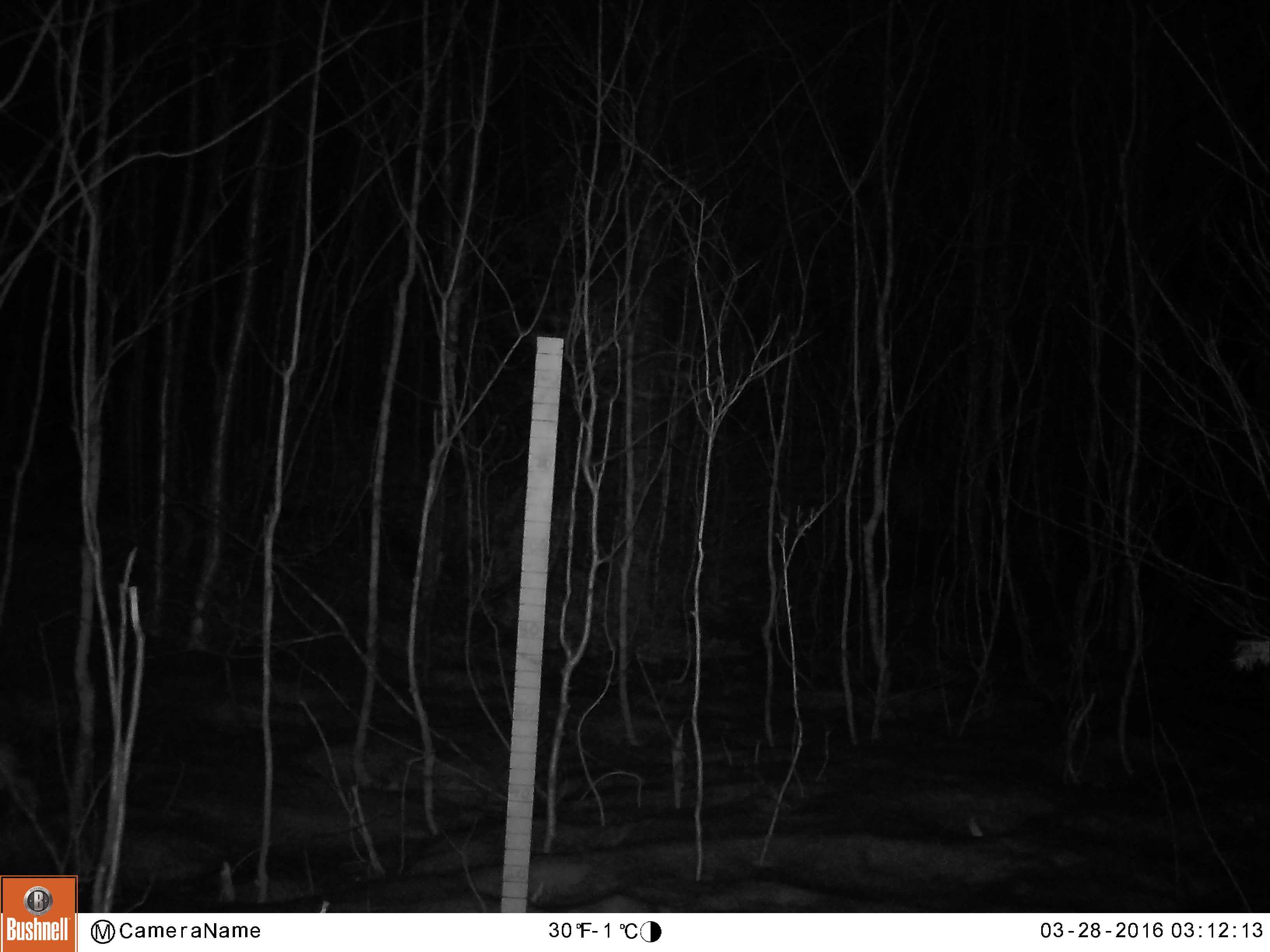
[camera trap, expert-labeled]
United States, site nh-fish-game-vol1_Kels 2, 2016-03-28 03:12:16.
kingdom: Animalia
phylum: Chordata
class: Mammalia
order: Lagomorpha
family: Leporidae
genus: Lepus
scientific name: Lepus americanus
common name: snowshoe hare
Snowshoe hare (Lepus americanus).